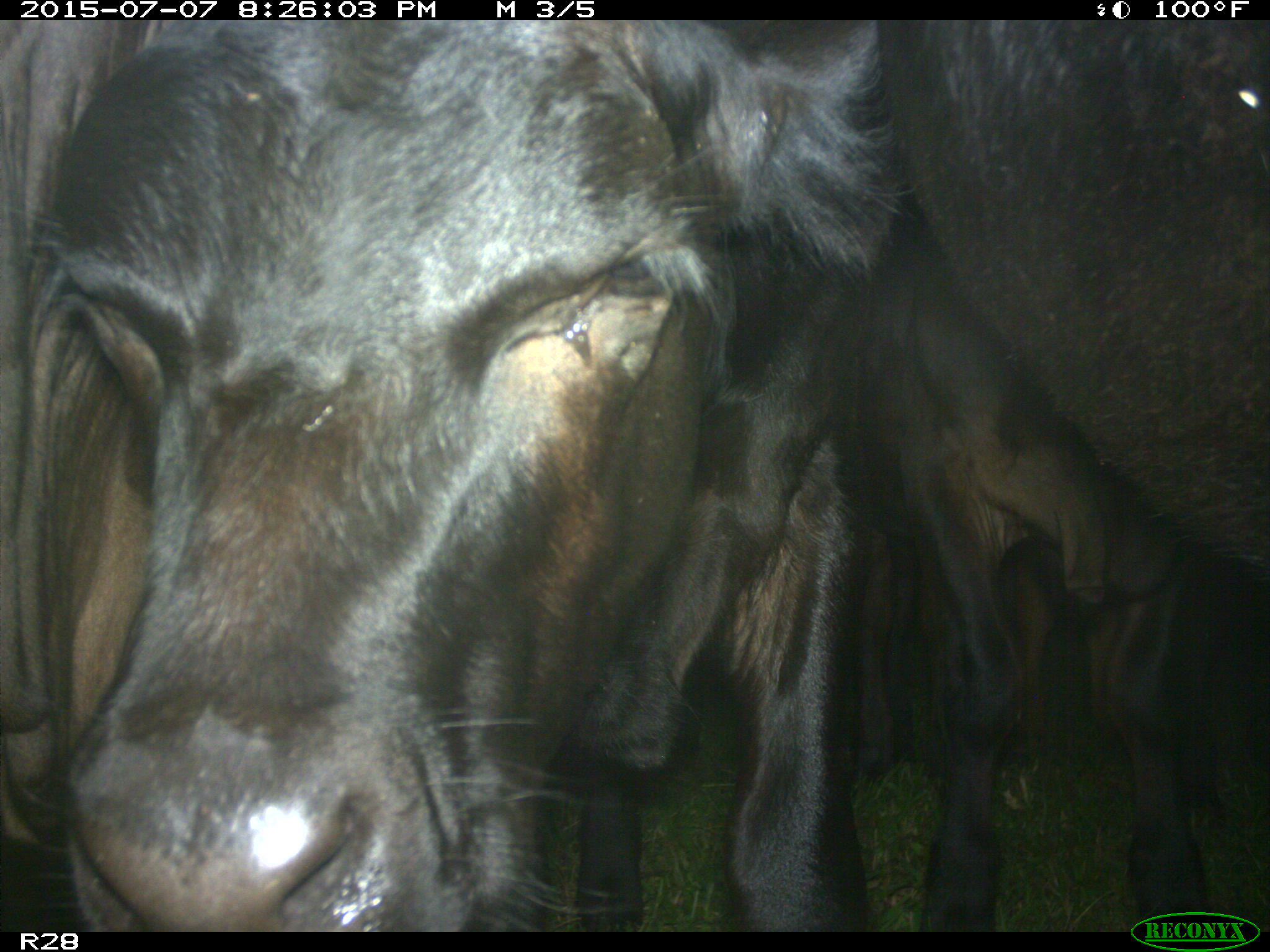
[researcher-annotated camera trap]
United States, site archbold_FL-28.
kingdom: Animalia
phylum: Chordata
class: Mammalia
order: Artiodactyla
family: Bovidae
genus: Bos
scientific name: Bos taurus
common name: domestic cow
Bos taurus (domestic cow).